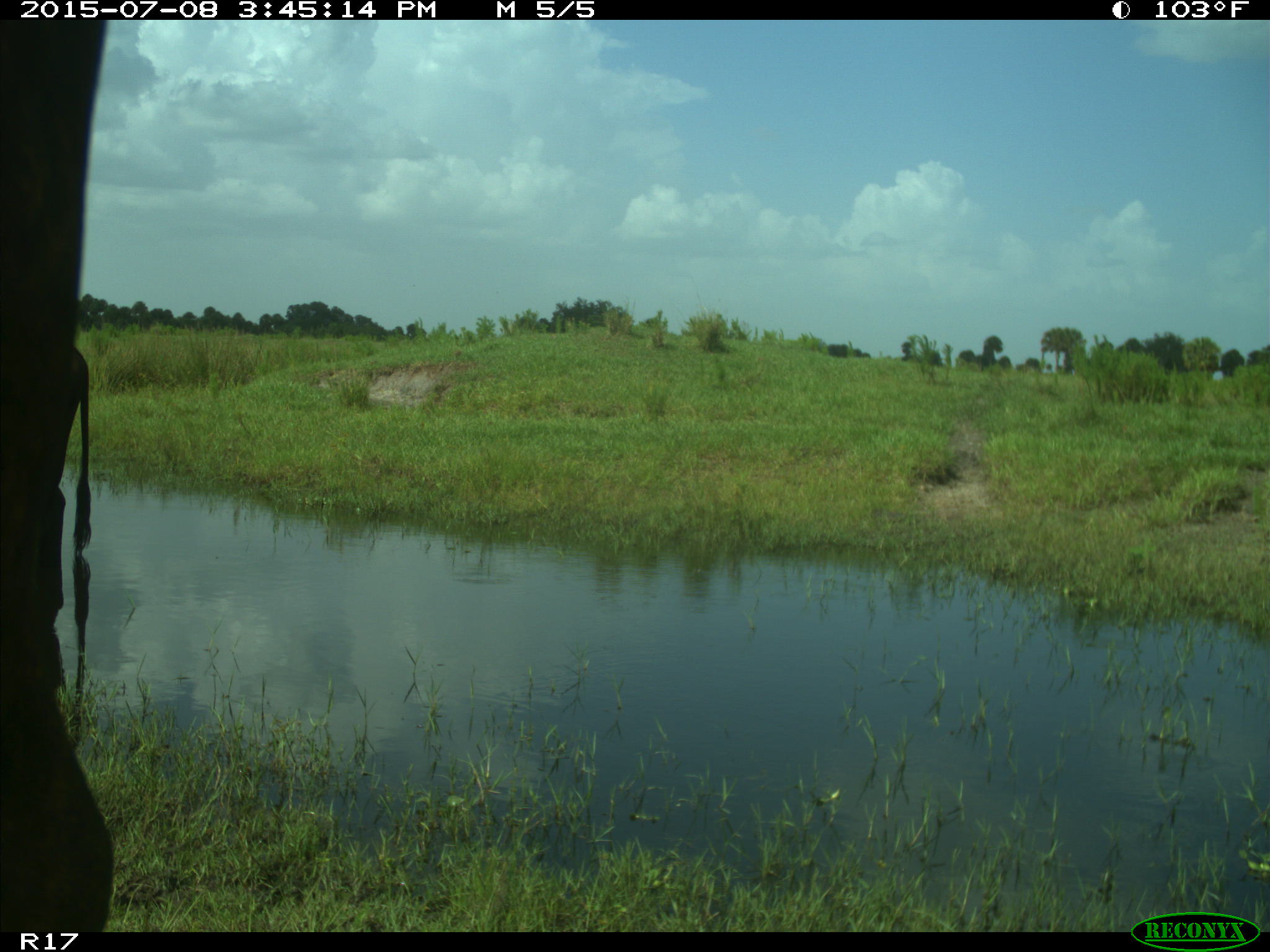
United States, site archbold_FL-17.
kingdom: Animalia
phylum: Chordata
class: Mammalia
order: Artiodactyla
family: Bovidae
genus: Bos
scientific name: Bos taurus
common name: domestic cow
Bos taurus (domestic cow).